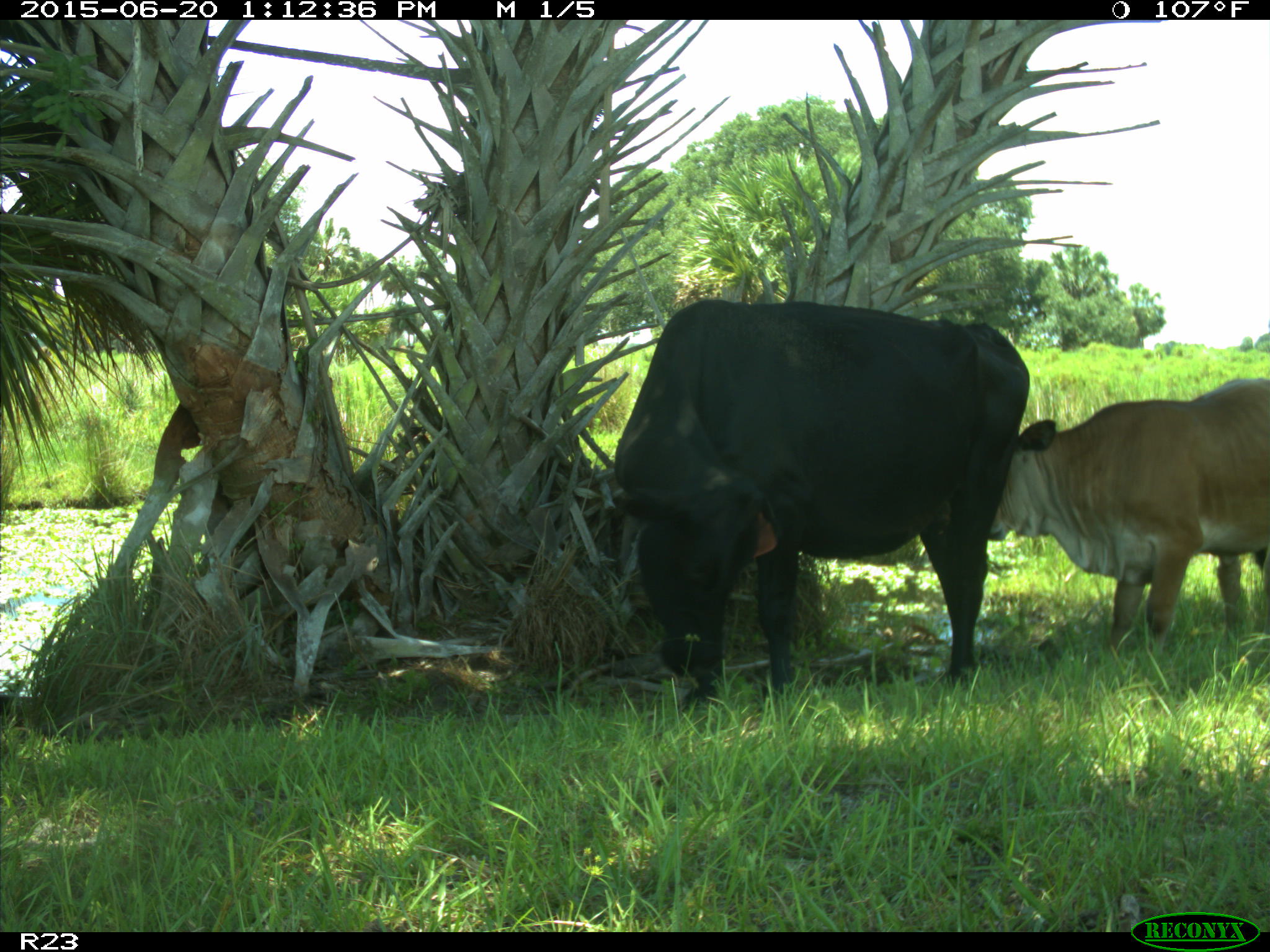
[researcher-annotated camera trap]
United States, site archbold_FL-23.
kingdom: Animalia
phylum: Chordata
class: Mammalia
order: Artiodactyla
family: Bovidae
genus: Bos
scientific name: Bos taurus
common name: domestic cow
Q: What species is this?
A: Bos taurus (domestic cow).